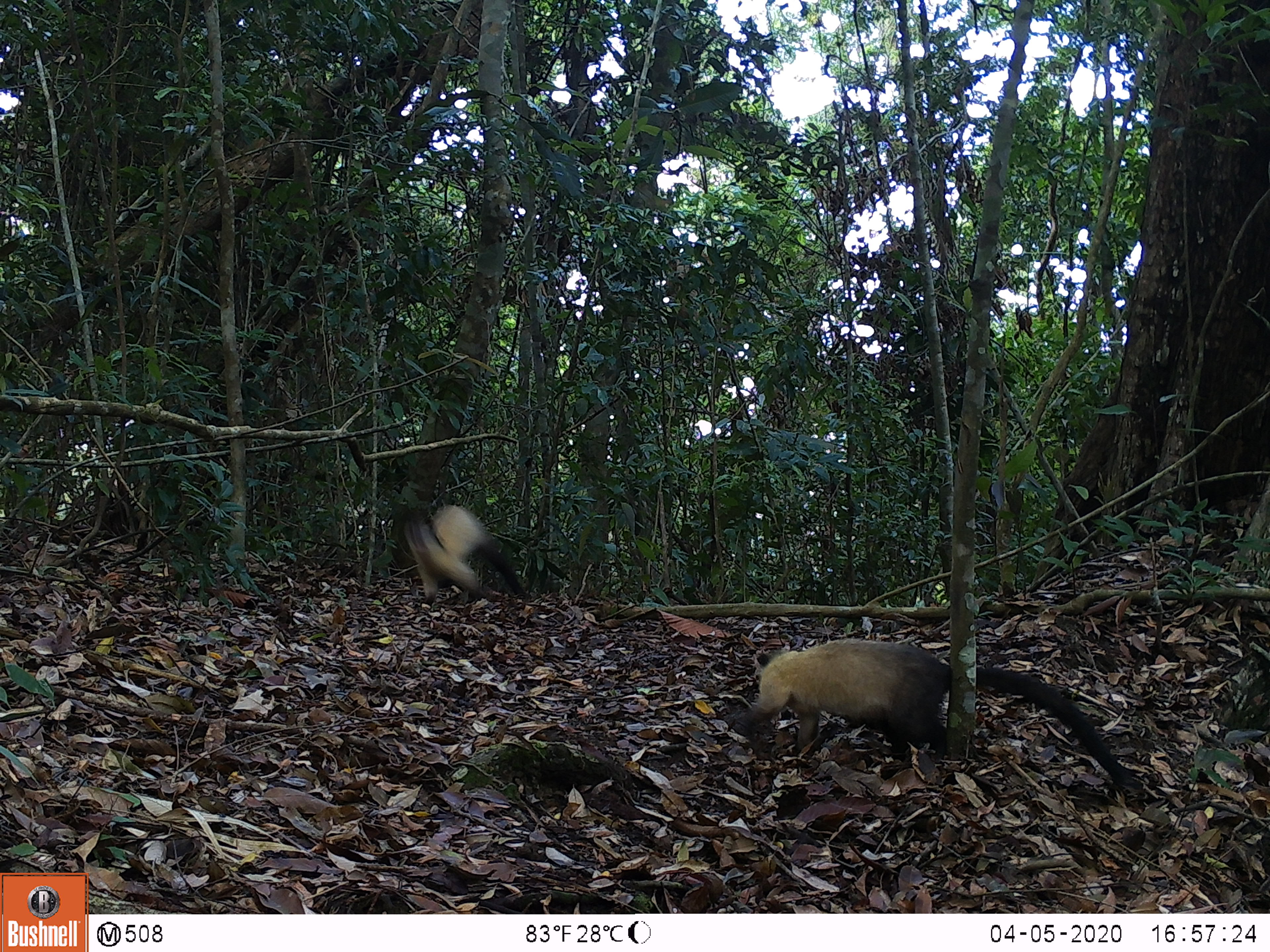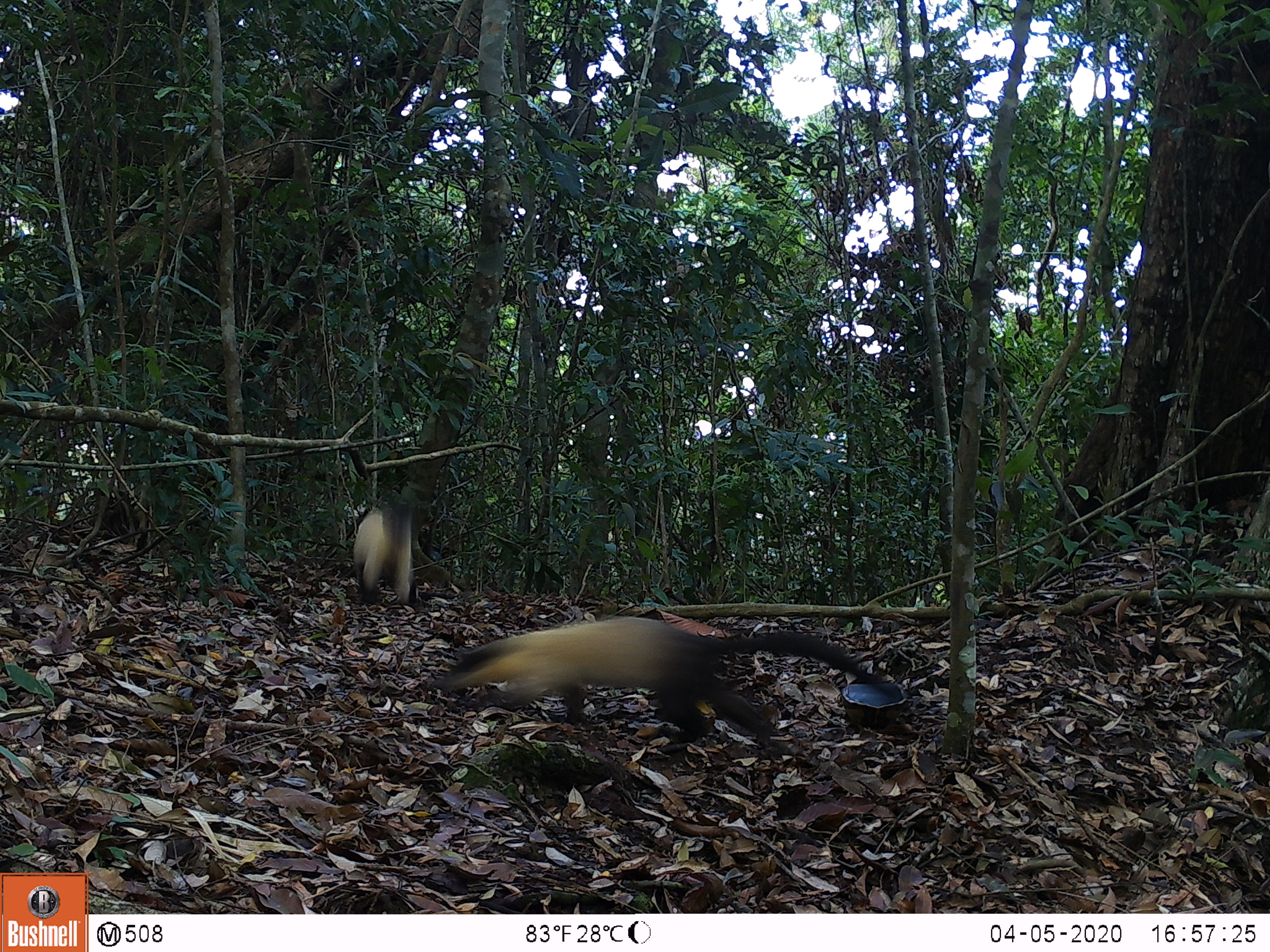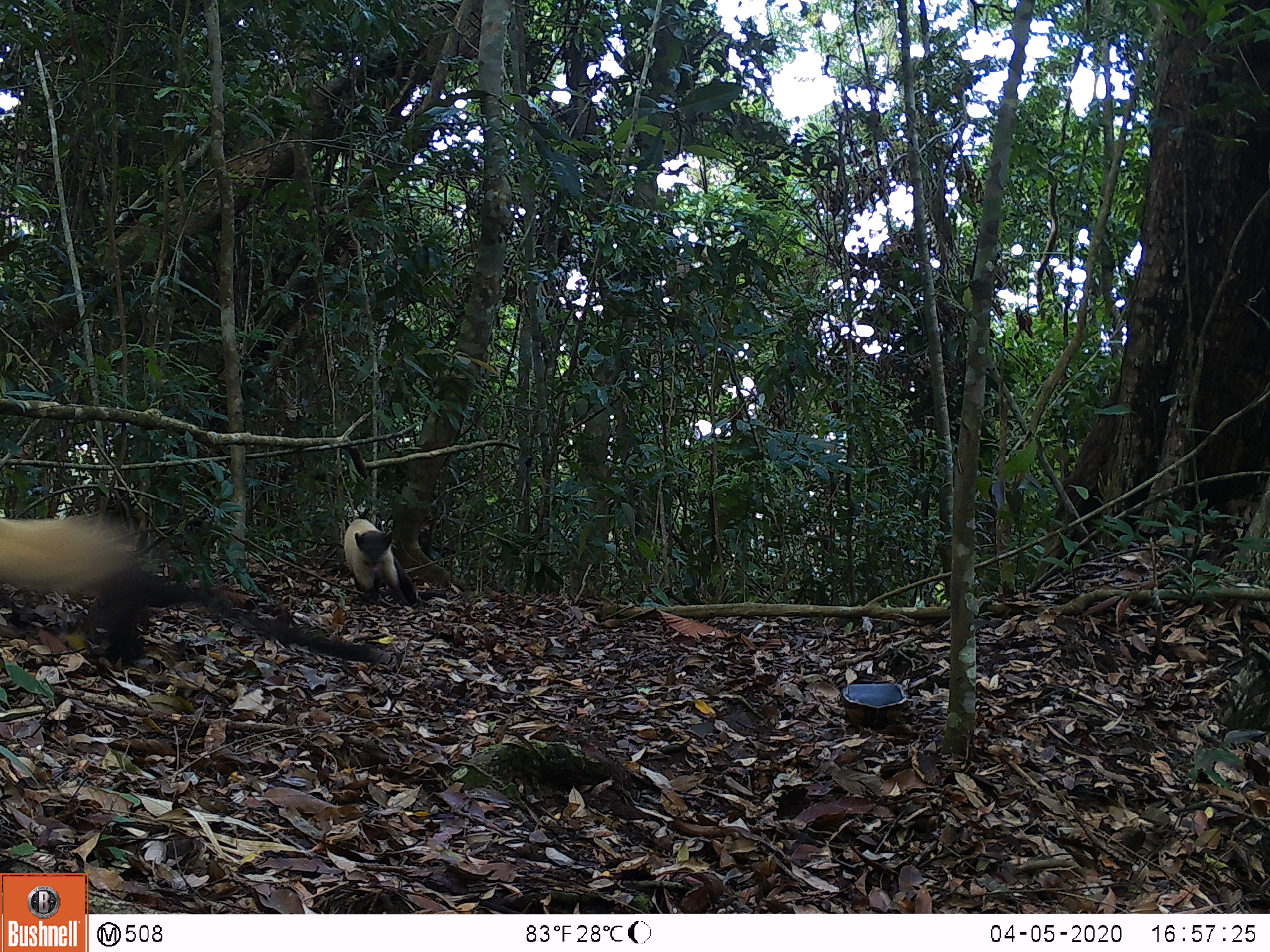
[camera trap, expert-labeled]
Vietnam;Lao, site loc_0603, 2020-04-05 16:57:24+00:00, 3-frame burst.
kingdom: Animalia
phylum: Chordata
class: Mammalia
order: Carnivora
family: Mustelidae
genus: Martes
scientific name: Martes flavigula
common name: yellow-throated marten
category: yellow throated marten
Yellow throated marten (yellow-throated marten) (Martes flavigula). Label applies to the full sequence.